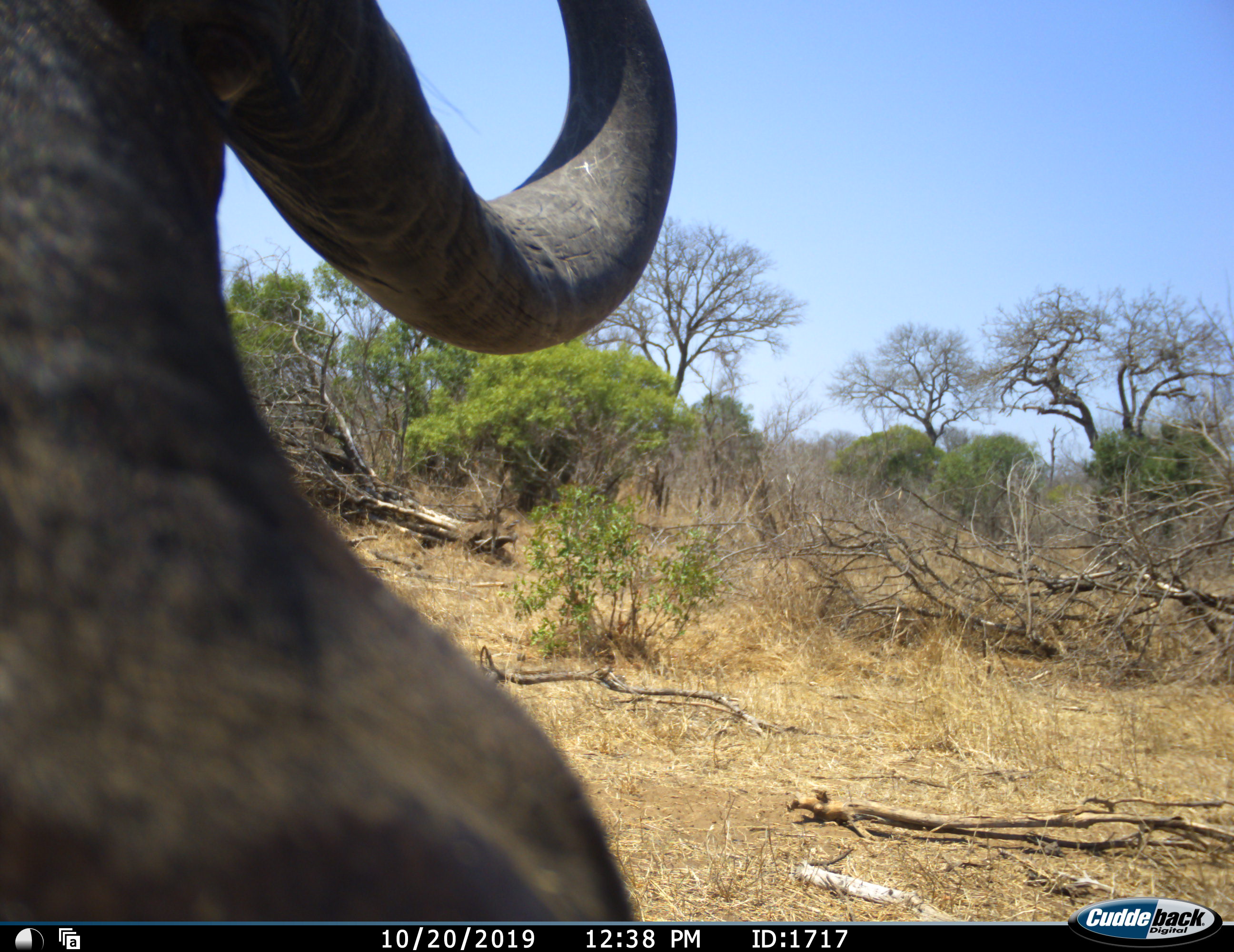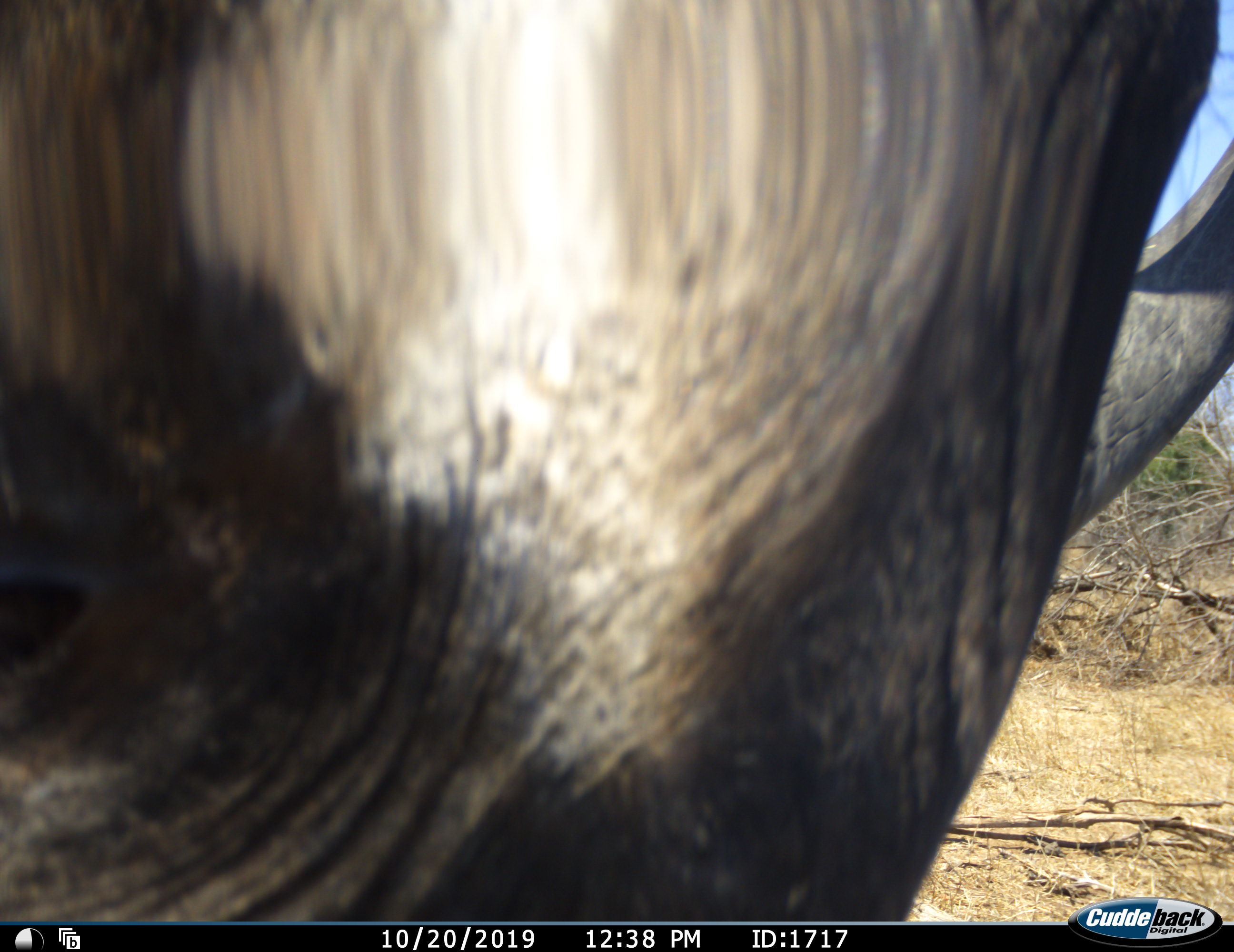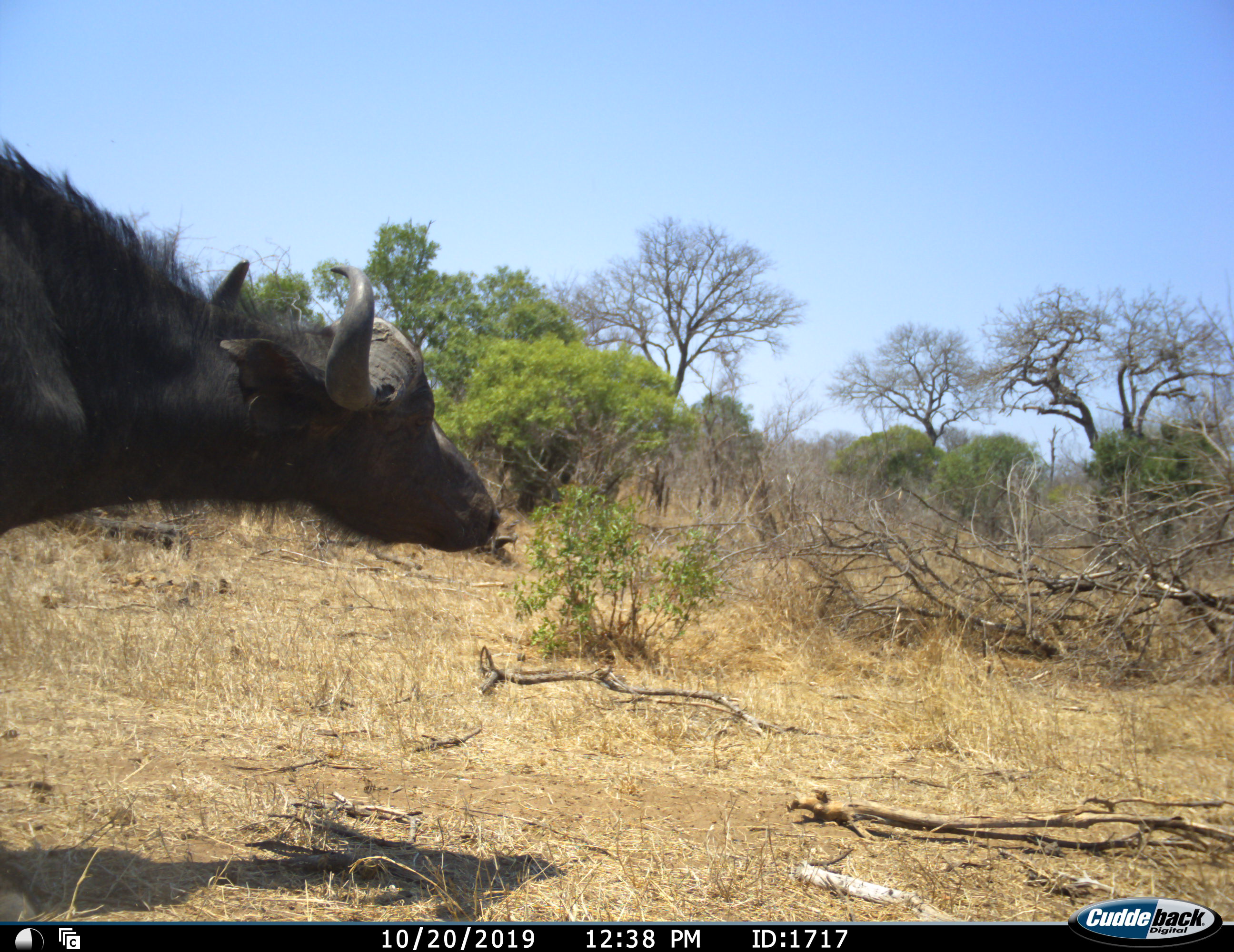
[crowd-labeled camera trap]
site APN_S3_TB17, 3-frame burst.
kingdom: Animalia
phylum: Chordata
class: Mammalia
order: Artiodactyla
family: Bovidae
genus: Syncerus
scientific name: Syncerus caffer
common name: african buffalo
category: buffalo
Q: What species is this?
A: Buffalo (african buffalo) (Syncerus caffer).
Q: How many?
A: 1.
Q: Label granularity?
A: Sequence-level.